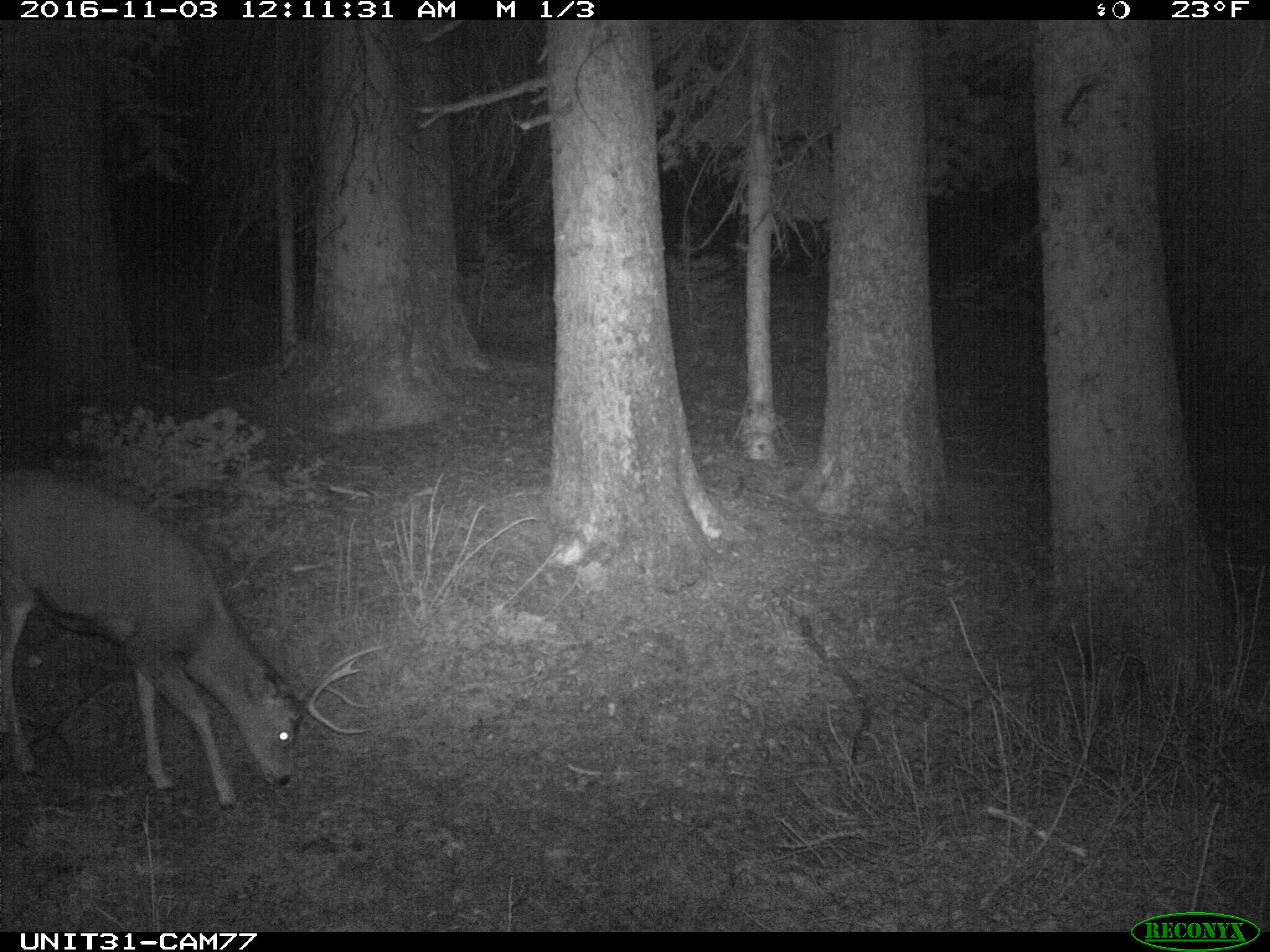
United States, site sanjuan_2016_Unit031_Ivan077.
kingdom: Animalia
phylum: Chordata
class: Mammalia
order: Artiodactyla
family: Cervidae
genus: Odocoileus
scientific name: Odocoileus hemionus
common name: mule deer